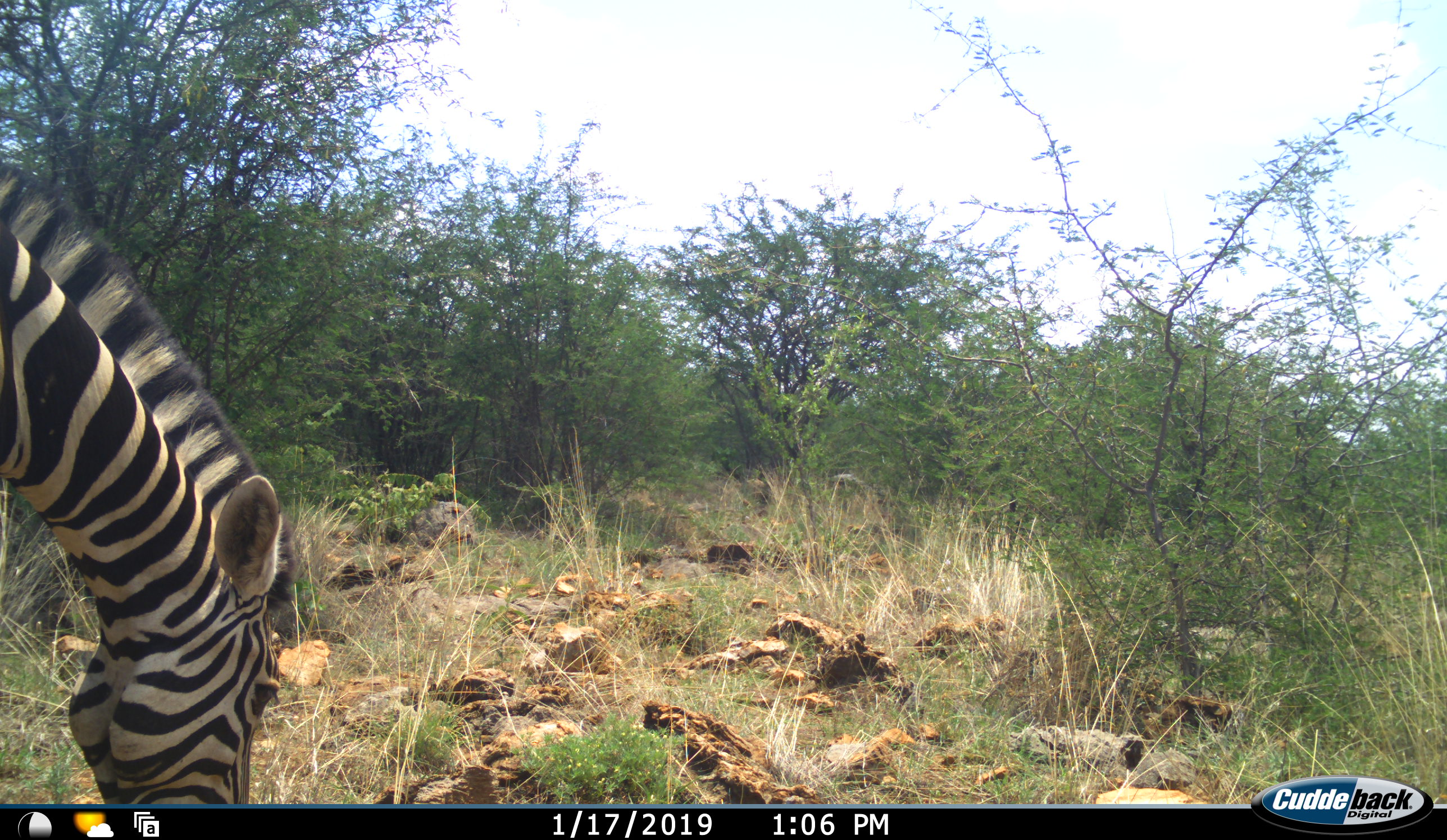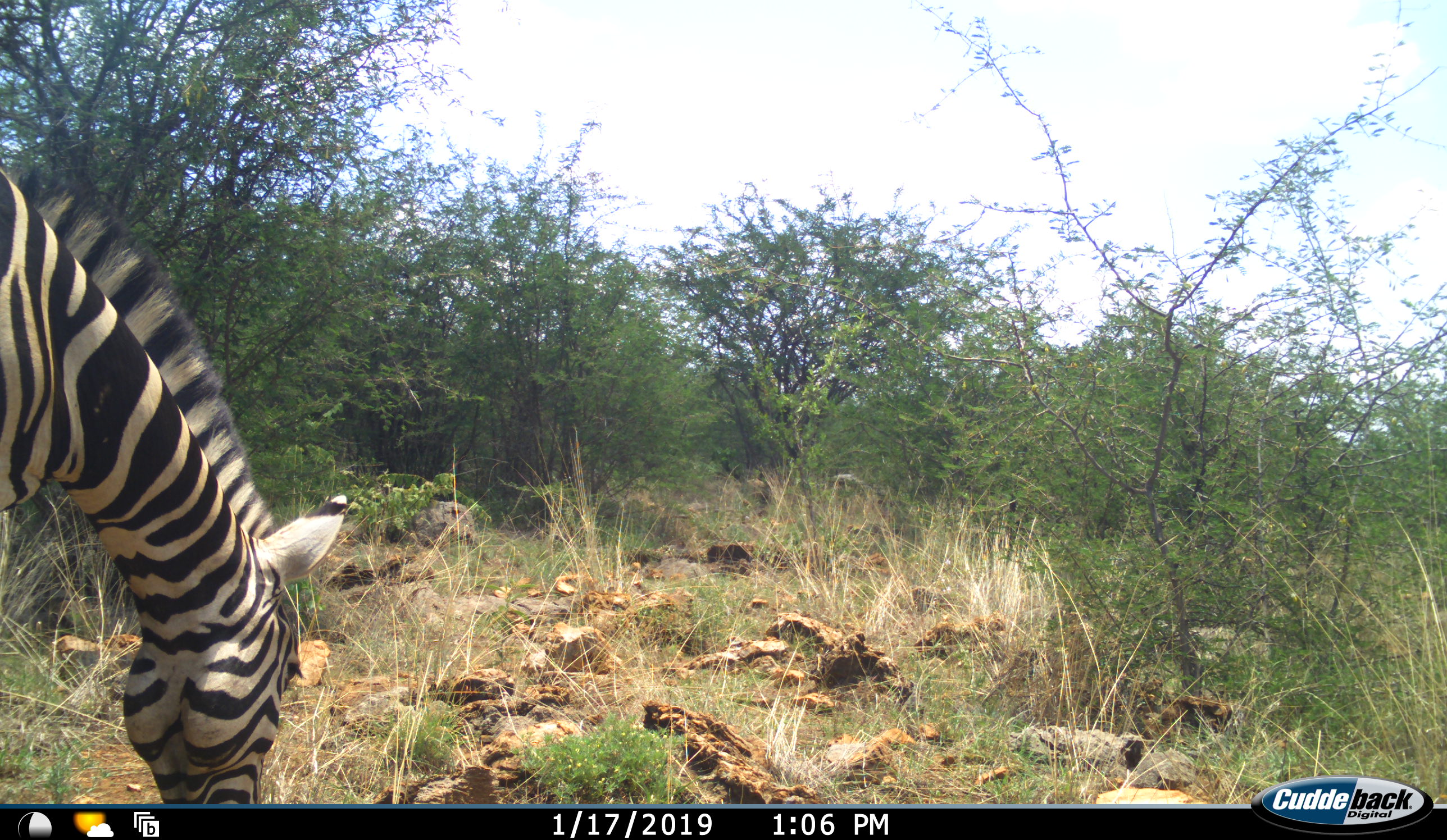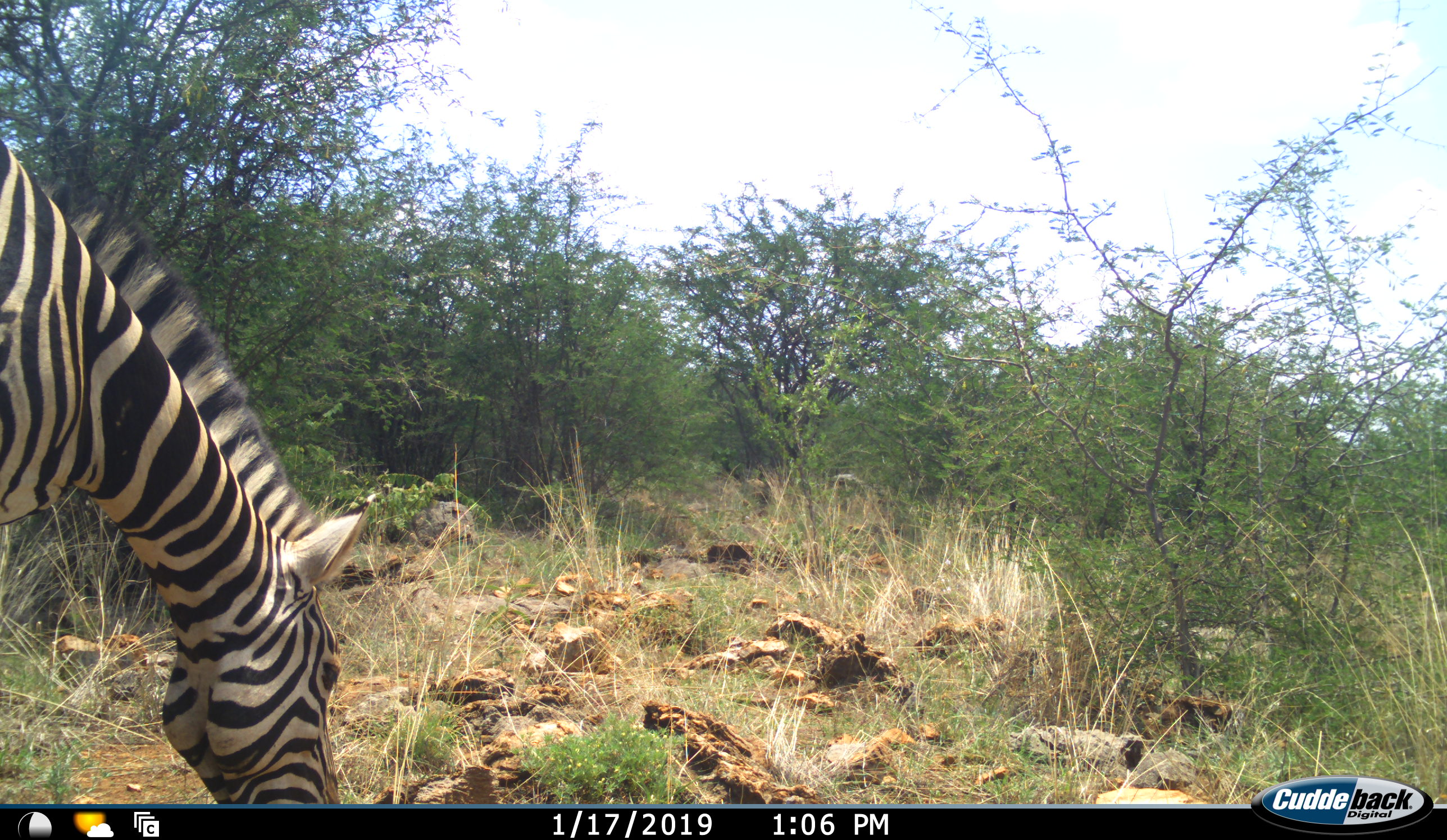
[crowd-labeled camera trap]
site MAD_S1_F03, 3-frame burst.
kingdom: Animalia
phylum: Chordata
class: Mammalia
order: Perissodactyla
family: Equidae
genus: Equus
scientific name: Equus quagga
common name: plains zebra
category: zebraplains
Zebraplains (plains zebra) (Equus quagga), count 1. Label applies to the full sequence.